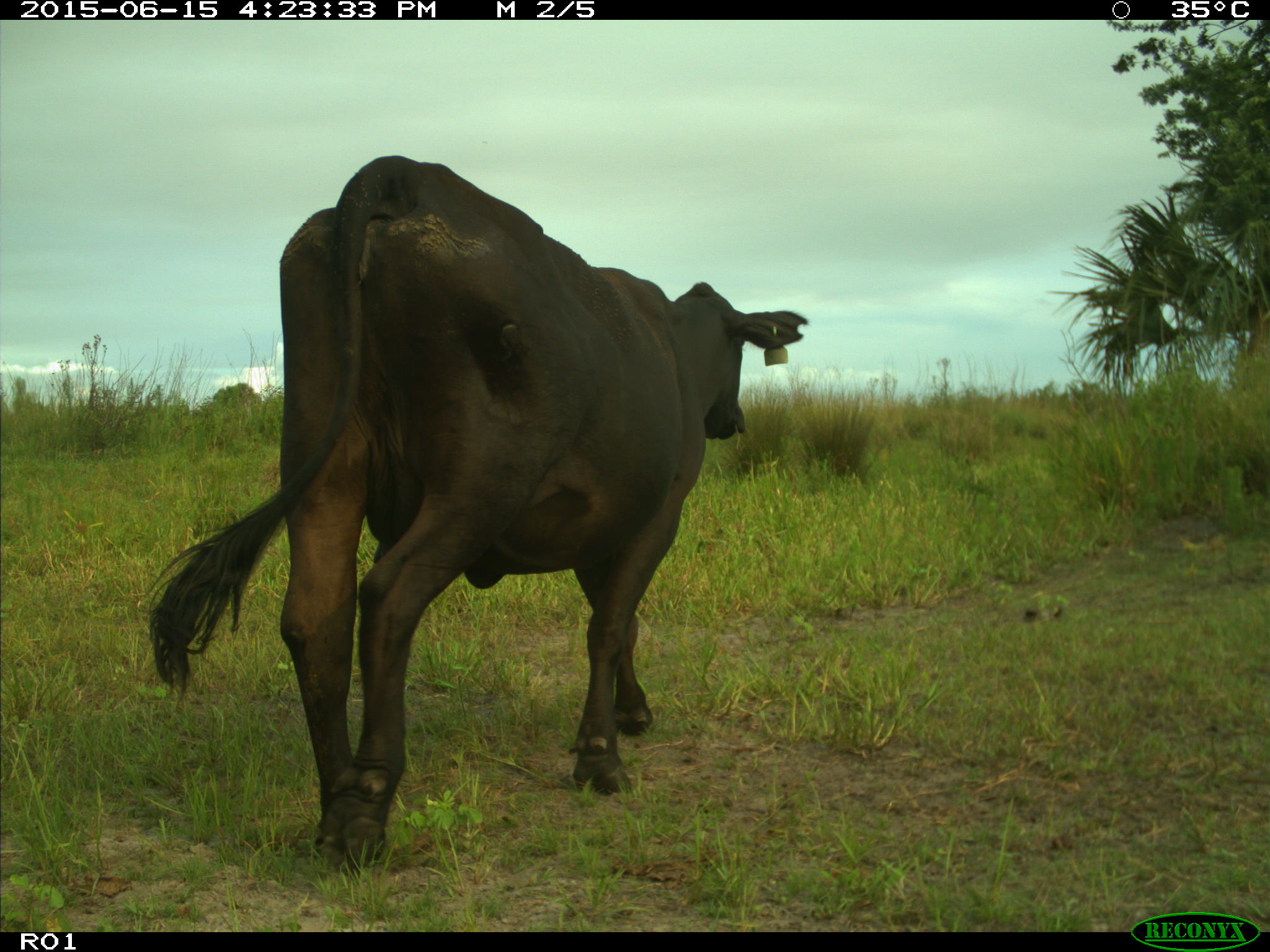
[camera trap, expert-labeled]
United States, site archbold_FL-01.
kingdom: Animalia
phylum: Chordata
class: Mammalia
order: Artiodactyla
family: Bovidae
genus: Bos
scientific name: Bos taurus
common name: domestic cow